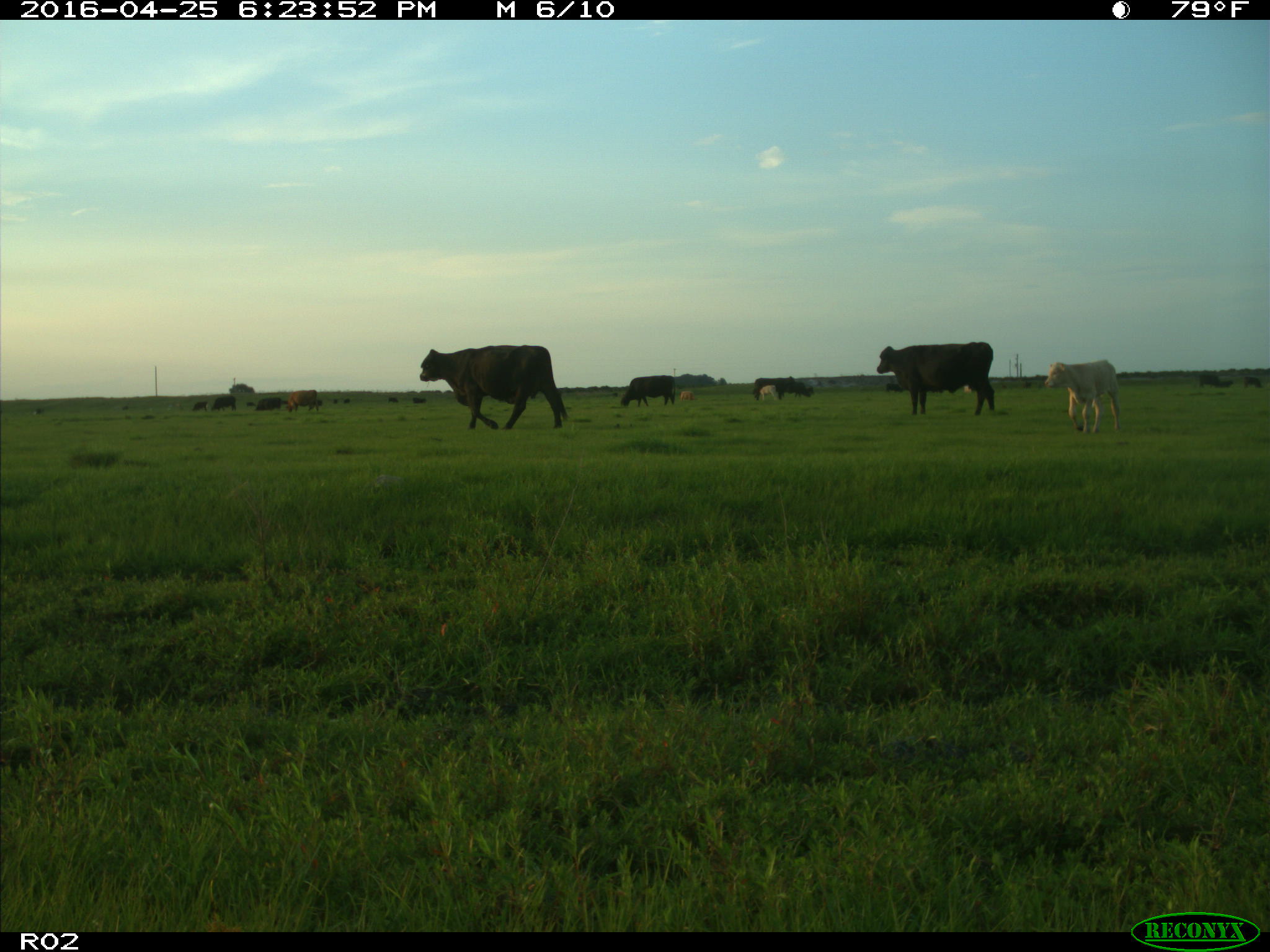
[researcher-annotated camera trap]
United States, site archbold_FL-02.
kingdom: Animalia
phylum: Chordata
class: Mammalia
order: Artiodactyla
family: Bovidae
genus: Bos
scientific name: Bos taurus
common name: domestic cow